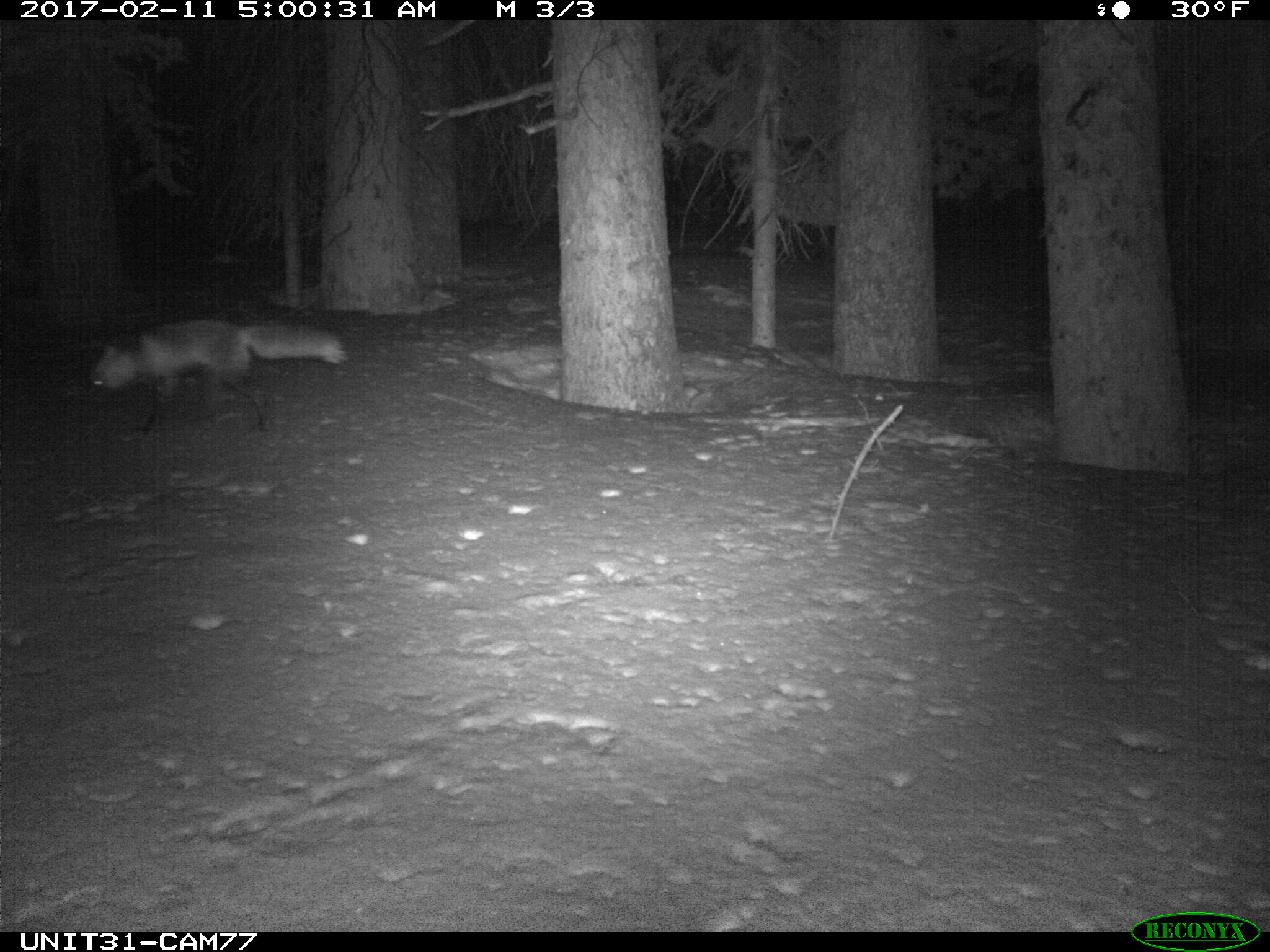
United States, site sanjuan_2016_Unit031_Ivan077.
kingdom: Animalia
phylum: Chordata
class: Mammalia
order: Carnivora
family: Canidae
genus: Vulpes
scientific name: Vulpes vulpes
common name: red fox